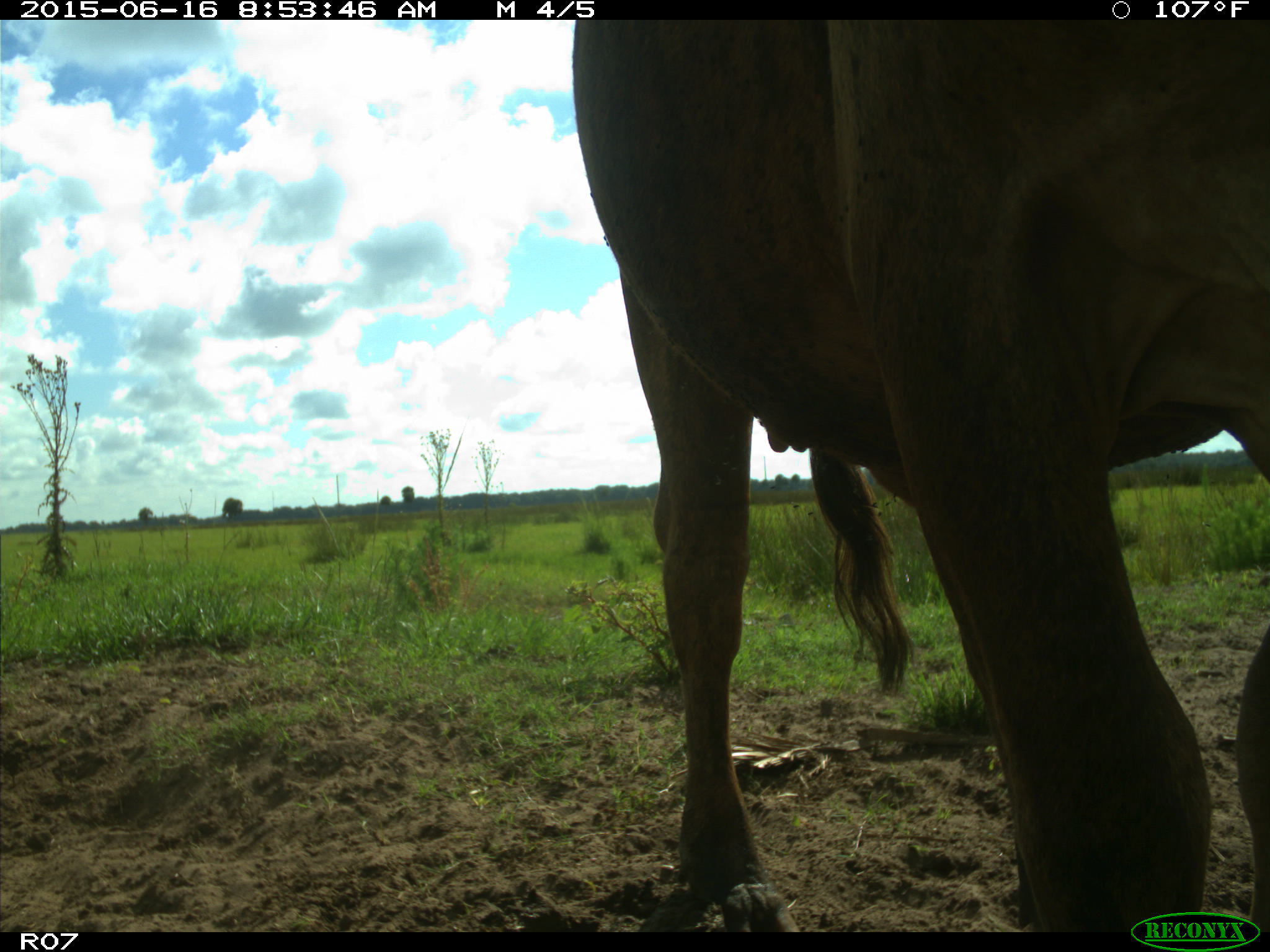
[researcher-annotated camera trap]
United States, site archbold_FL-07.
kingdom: Animalia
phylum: Chordata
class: Mammalia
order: Artiodactyla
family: Bovidae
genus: Bos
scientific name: Bos taurus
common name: domestic cow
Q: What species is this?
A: Bos taurus (domestic cow).